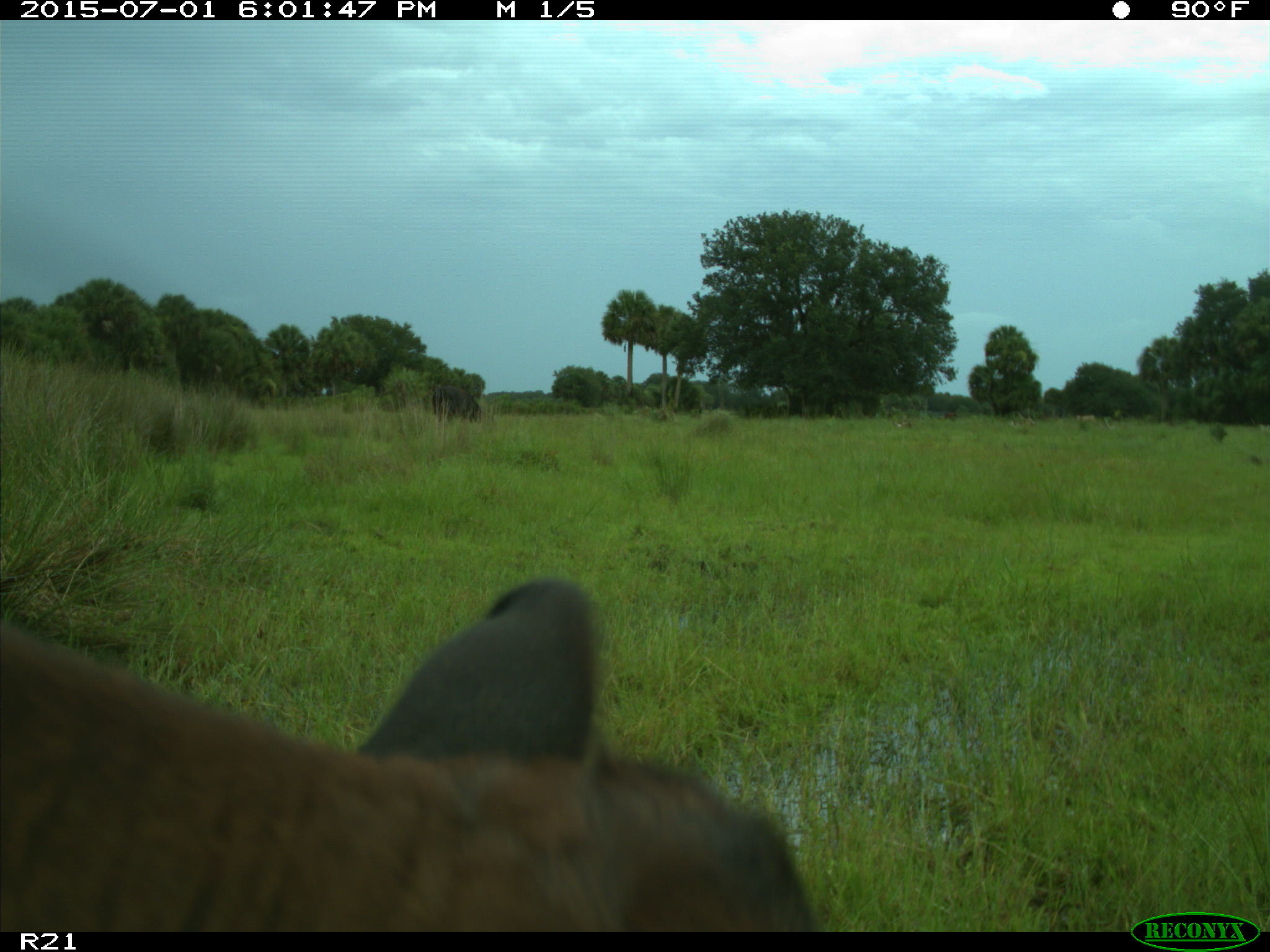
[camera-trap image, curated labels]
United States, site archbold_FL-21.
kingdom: Animalia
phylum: Chordata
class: Mammalia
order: Artiodactyla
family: Bovidae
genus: Bos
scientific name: Bos taurus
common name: domestic cow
Bos taurus (domestic cow).